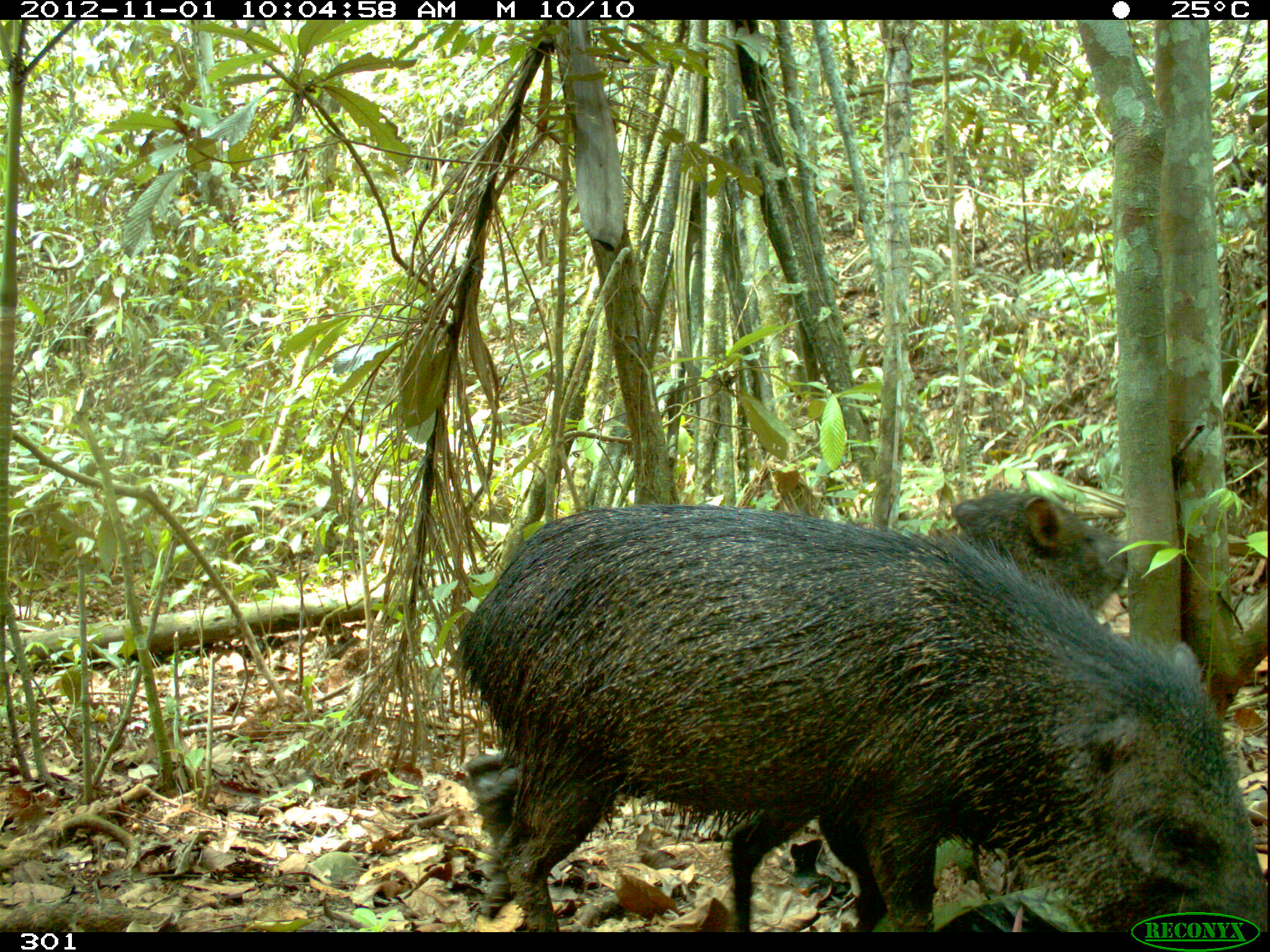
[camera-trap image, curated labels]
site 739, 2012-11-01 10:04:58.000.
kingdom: Animalia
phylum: Chordata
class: Mammalia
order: Artiodactyla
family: Tayassuidae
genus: Pecari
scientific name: Pecari tajacu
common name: collared peccary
Pecari tajacu (collared peccary).